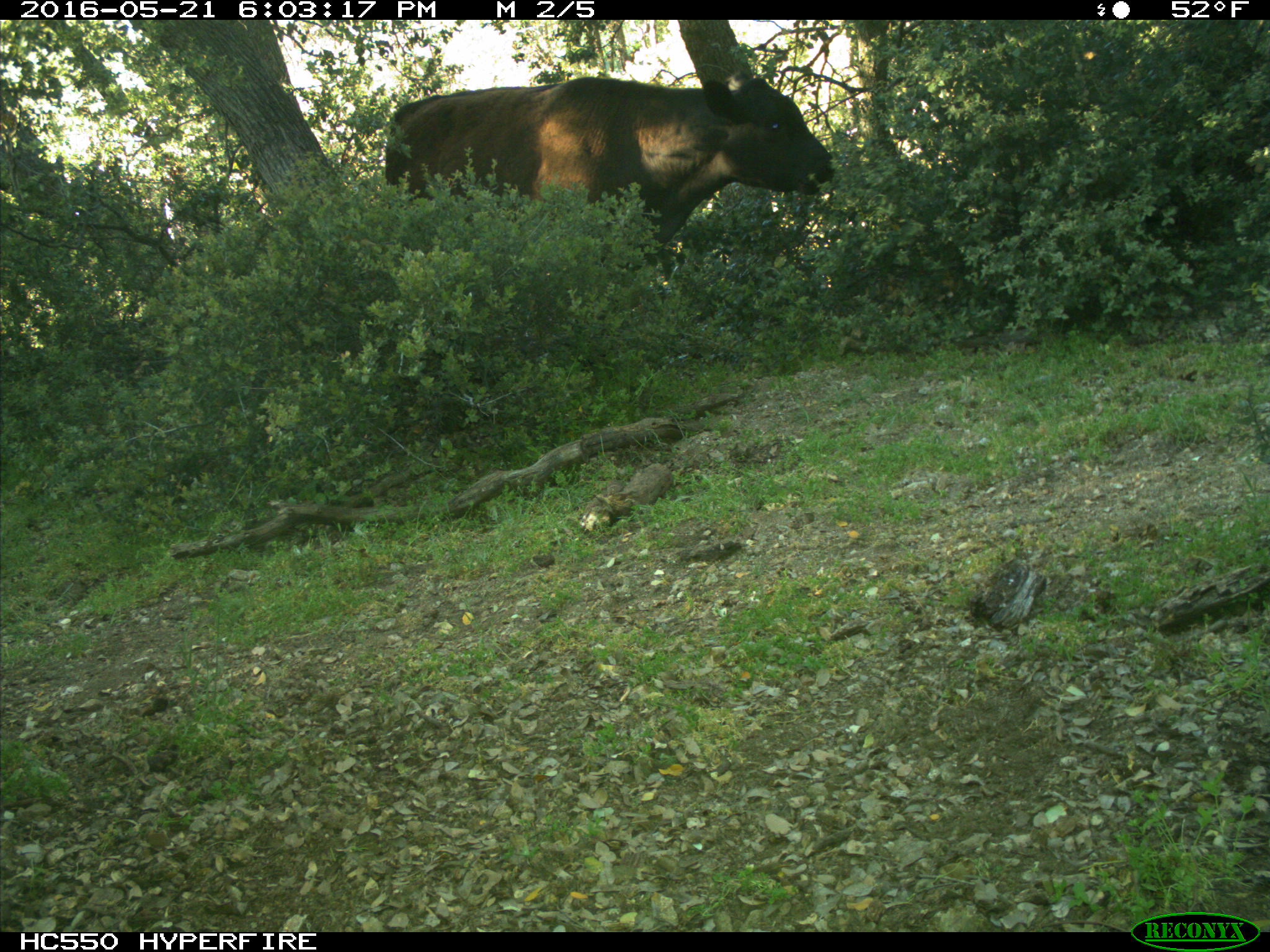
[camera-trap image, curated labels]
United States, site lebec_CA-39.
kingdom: Animalia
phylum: Chordata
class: Mammalia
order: Artiodactyla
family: Bovidae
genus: Bos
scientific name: Bos taurus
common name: domestic cow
Bos taurus (domestic cow).